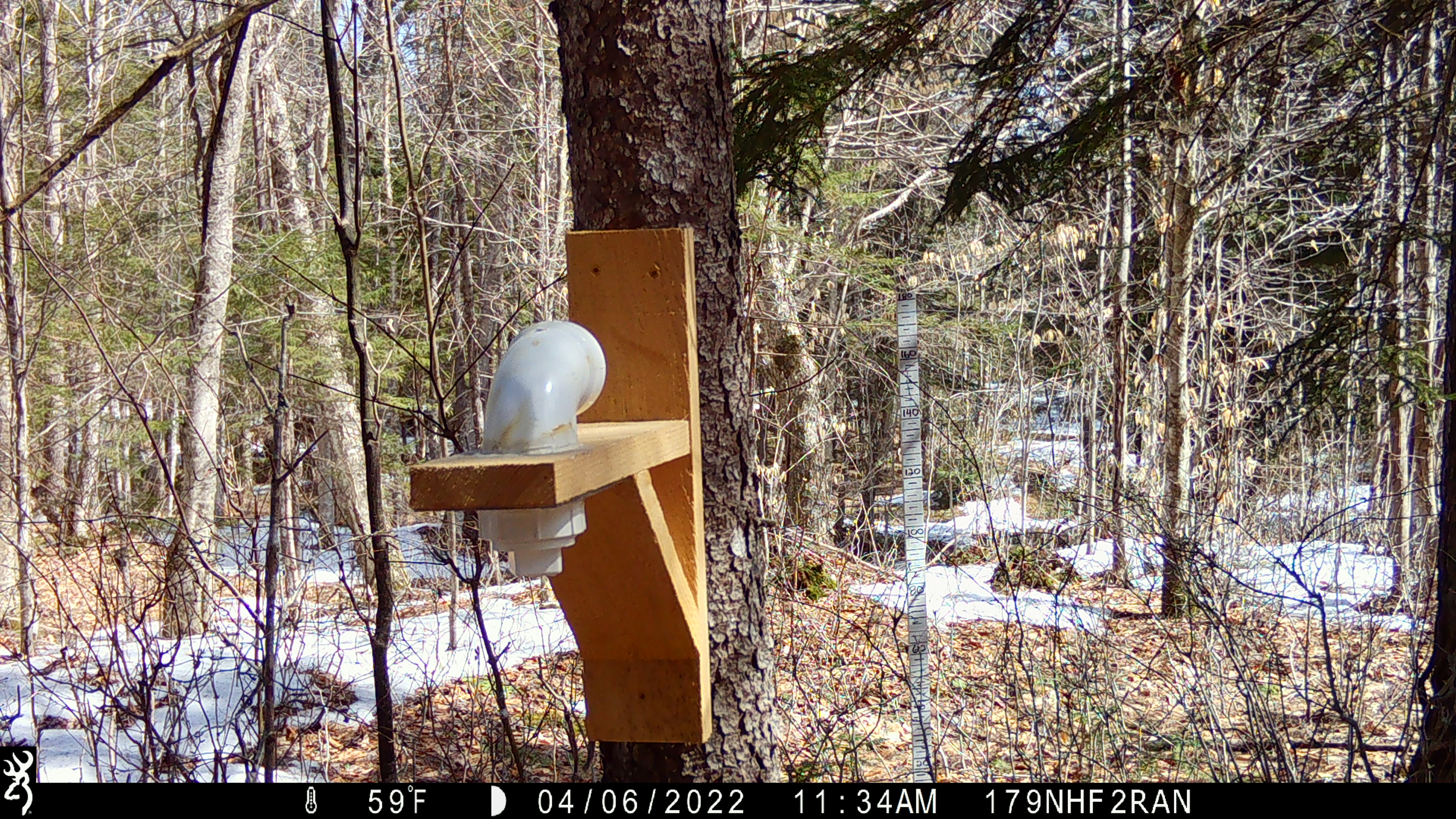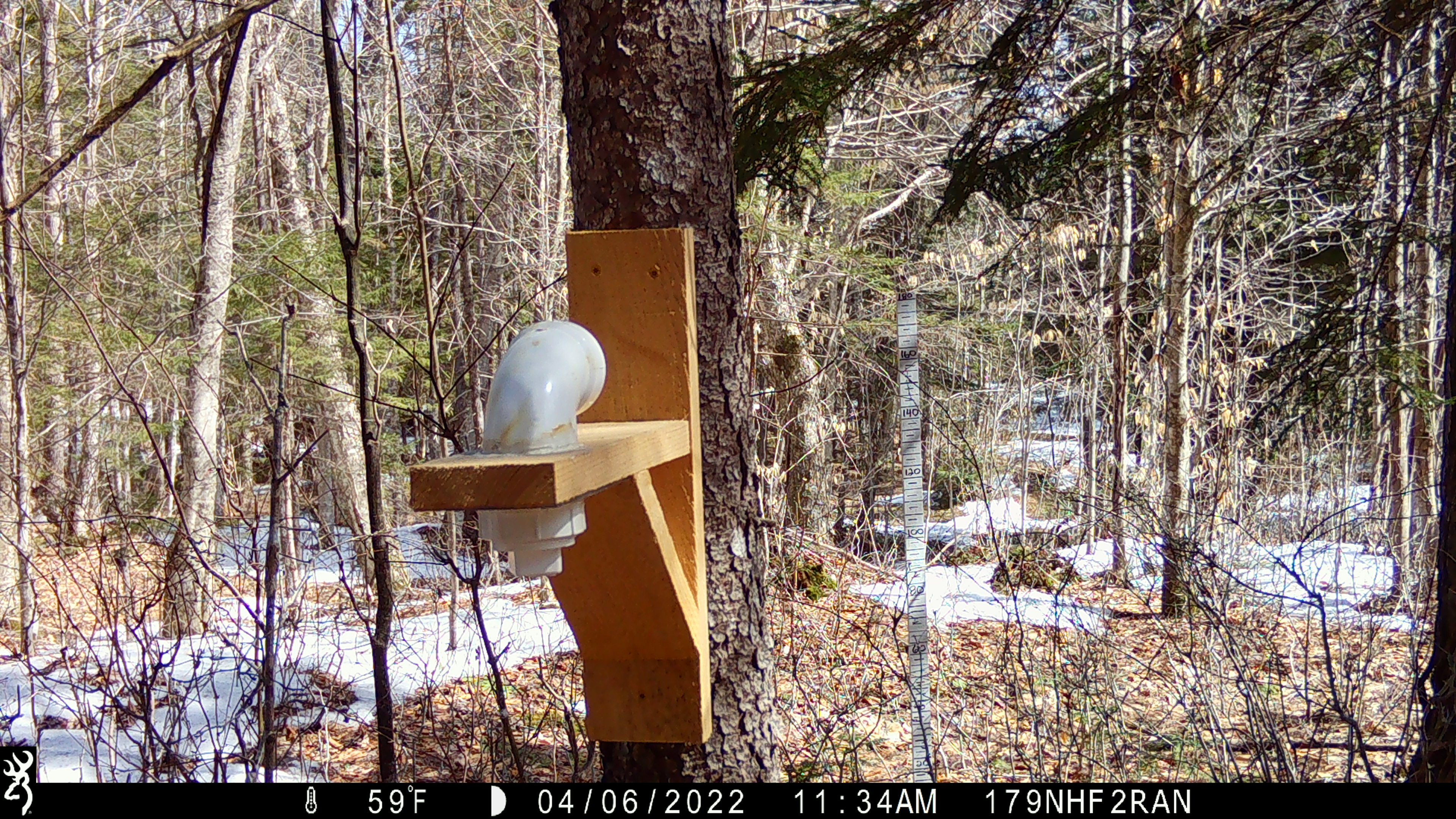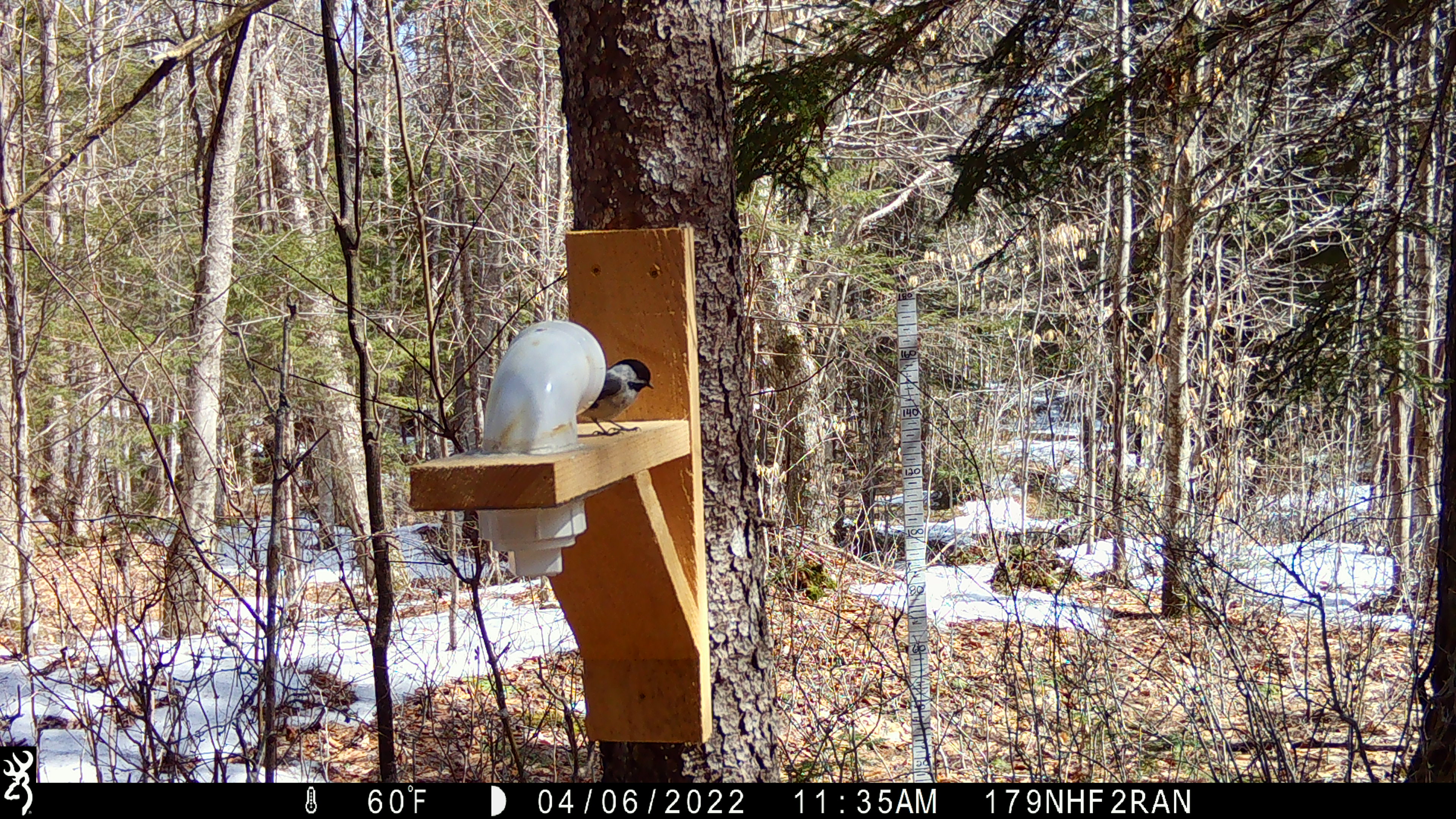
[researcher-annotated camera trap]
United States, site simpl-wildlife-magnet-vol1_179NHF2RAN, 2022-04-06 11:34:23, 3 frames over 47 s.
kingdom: Animalia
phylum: Chordata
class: Aves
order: Passeriformes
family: Paridae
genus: Poecile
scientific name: Poecile atricapillus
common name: black-capped chickadee